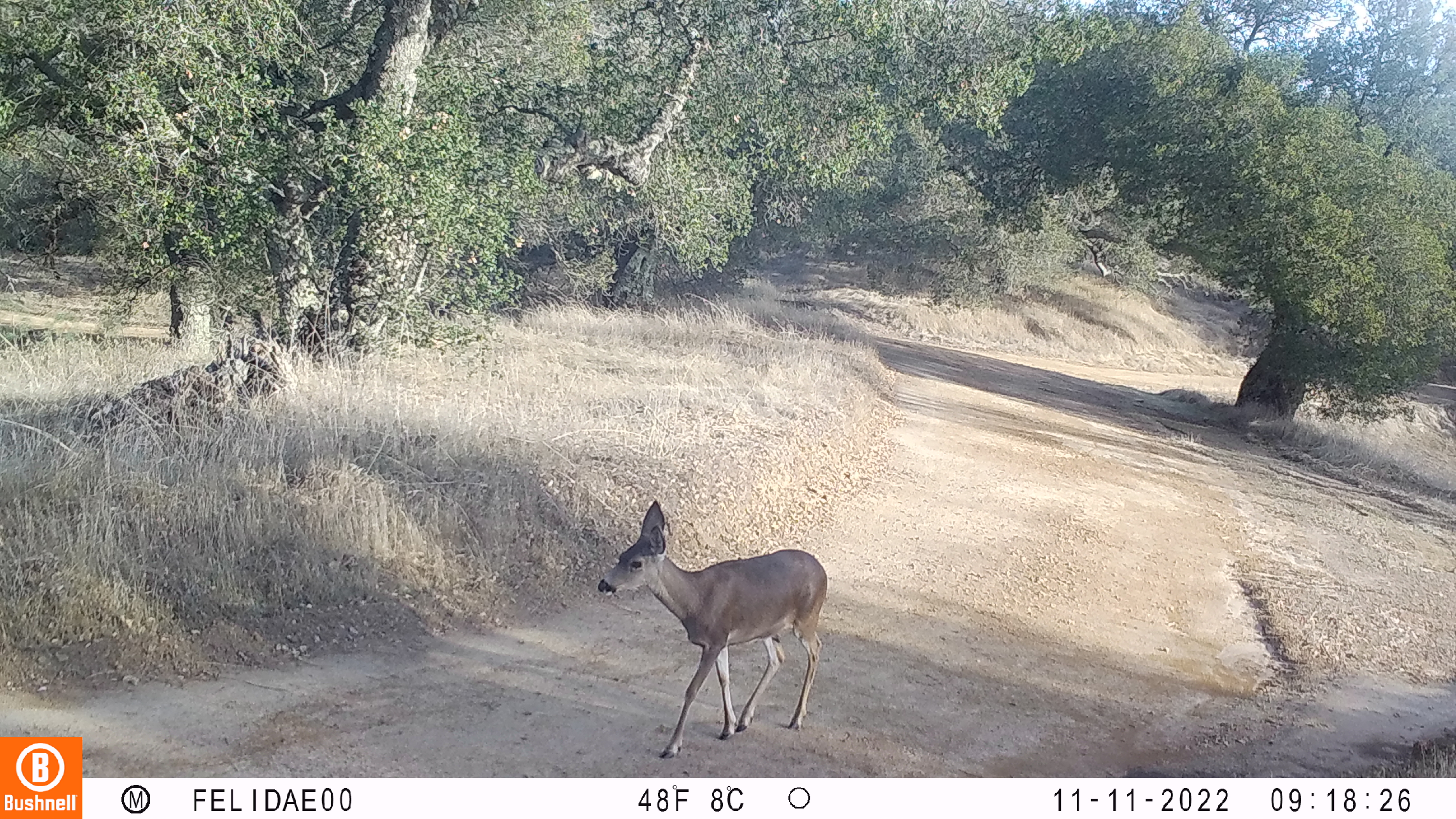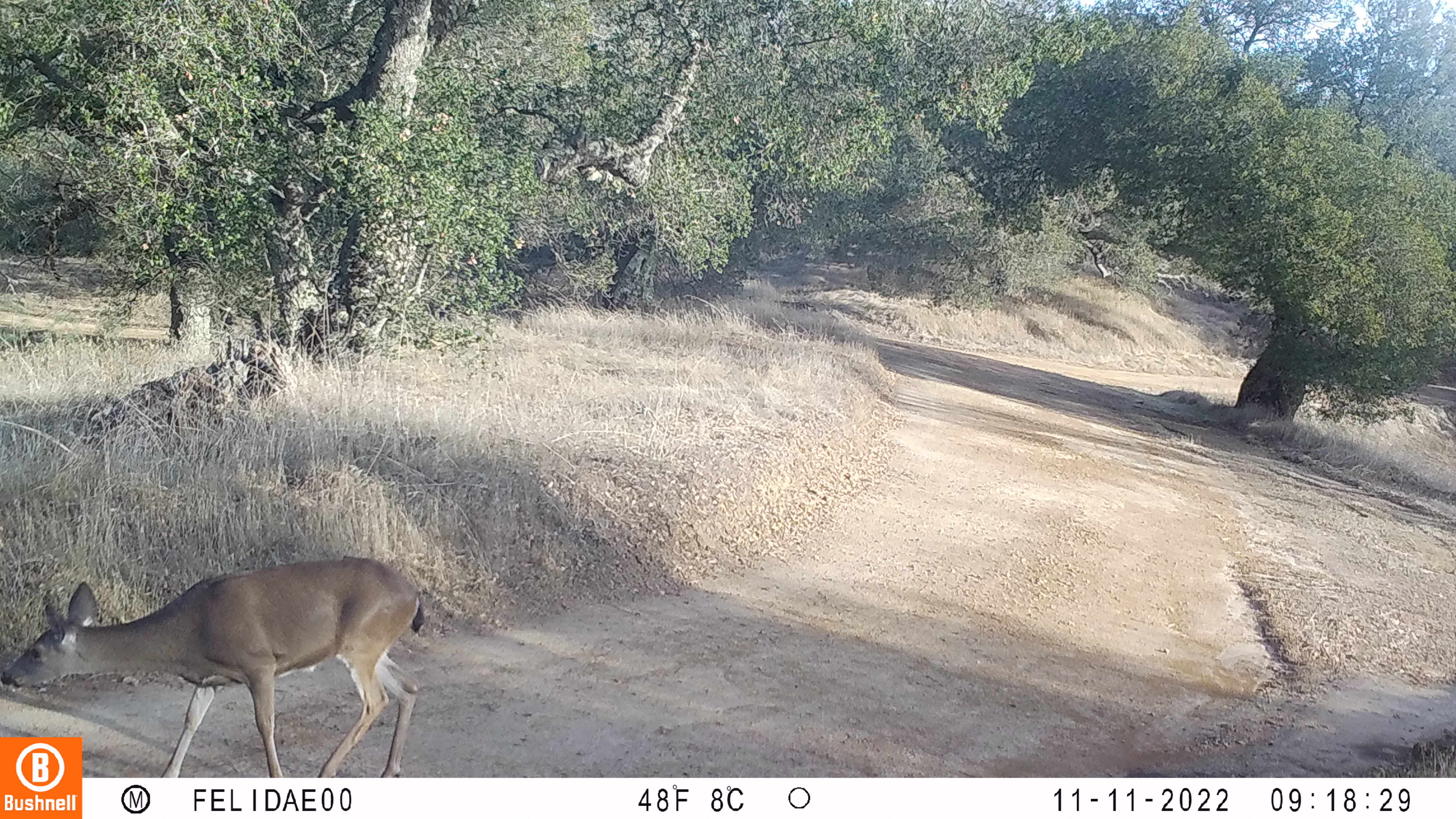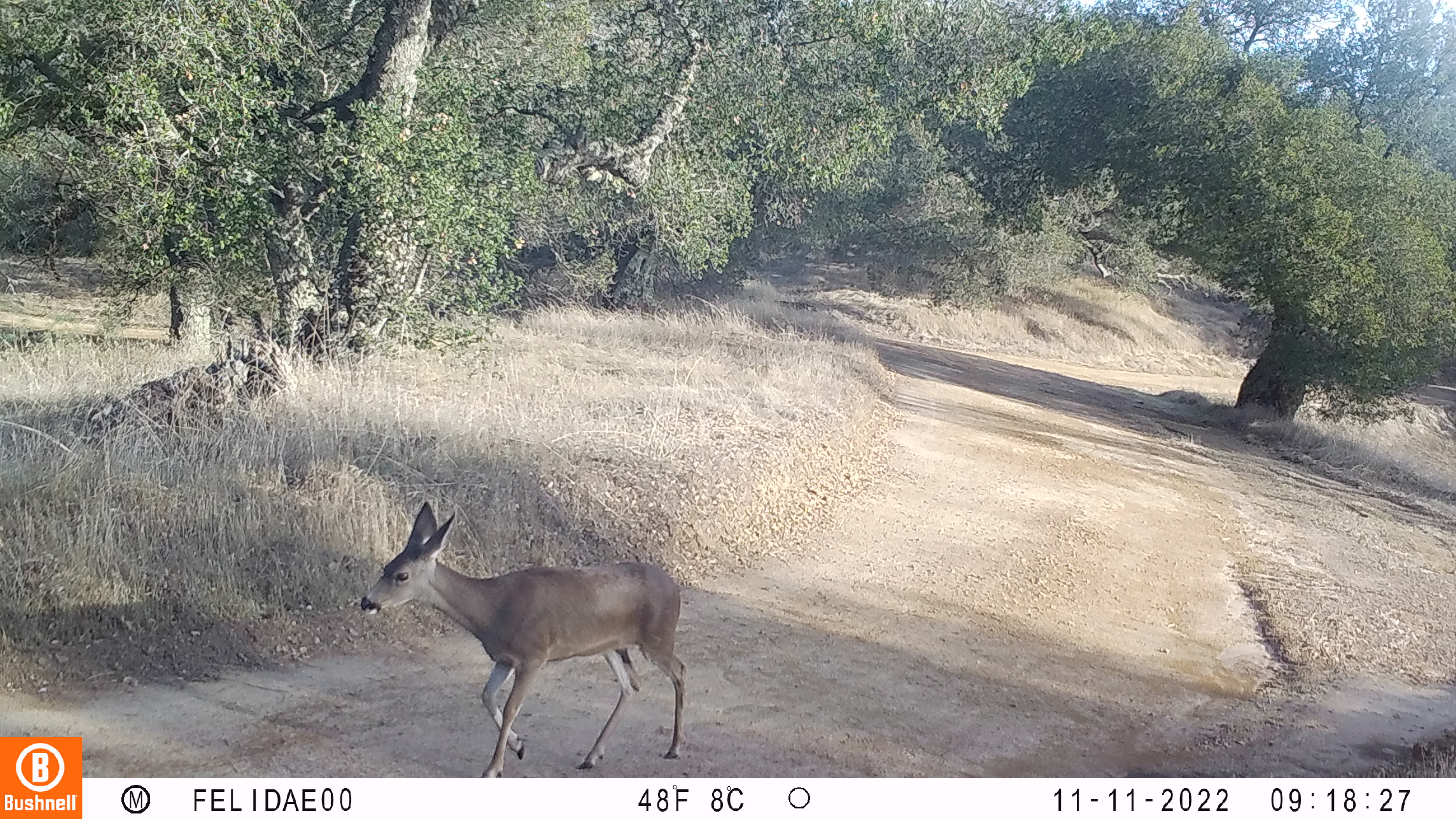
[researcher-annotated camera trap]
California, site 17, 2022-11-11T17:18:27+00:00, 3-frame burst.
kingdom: Animalia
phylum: Chordata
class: Mammalia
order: Artiodactyla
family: Cervidae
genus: Odocoileus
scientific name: Odocoileus hemionus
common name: mule deer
Mule deer (Odocoileus hemionus).